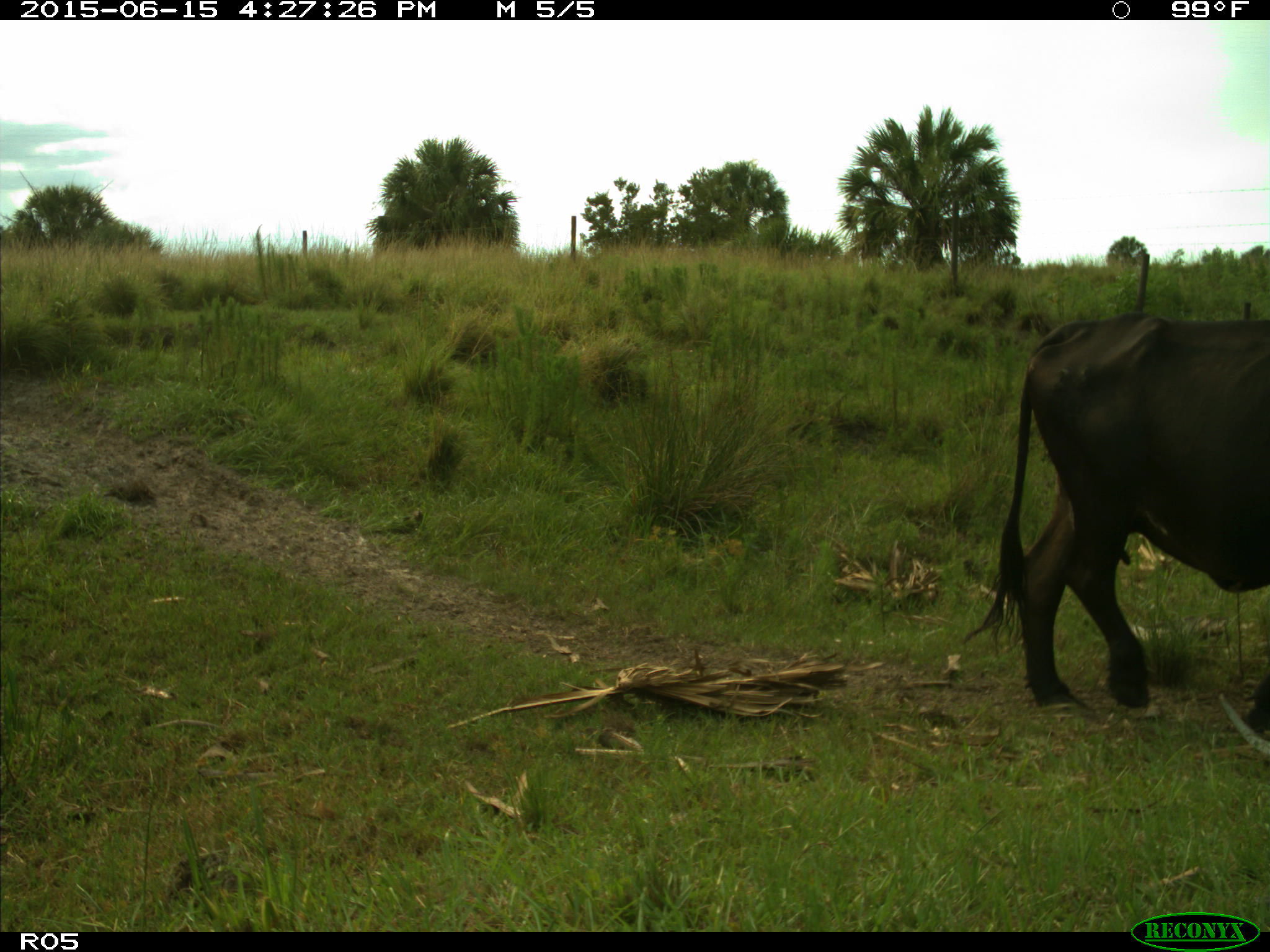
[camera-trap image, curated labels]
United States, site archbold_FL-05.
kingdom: Animalia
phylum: Chordata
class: Mammalia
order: Artiodactyla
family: Bovidae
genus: Bos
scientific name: Bos taurus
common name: domestic cow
Bos taurus (domestic cow).